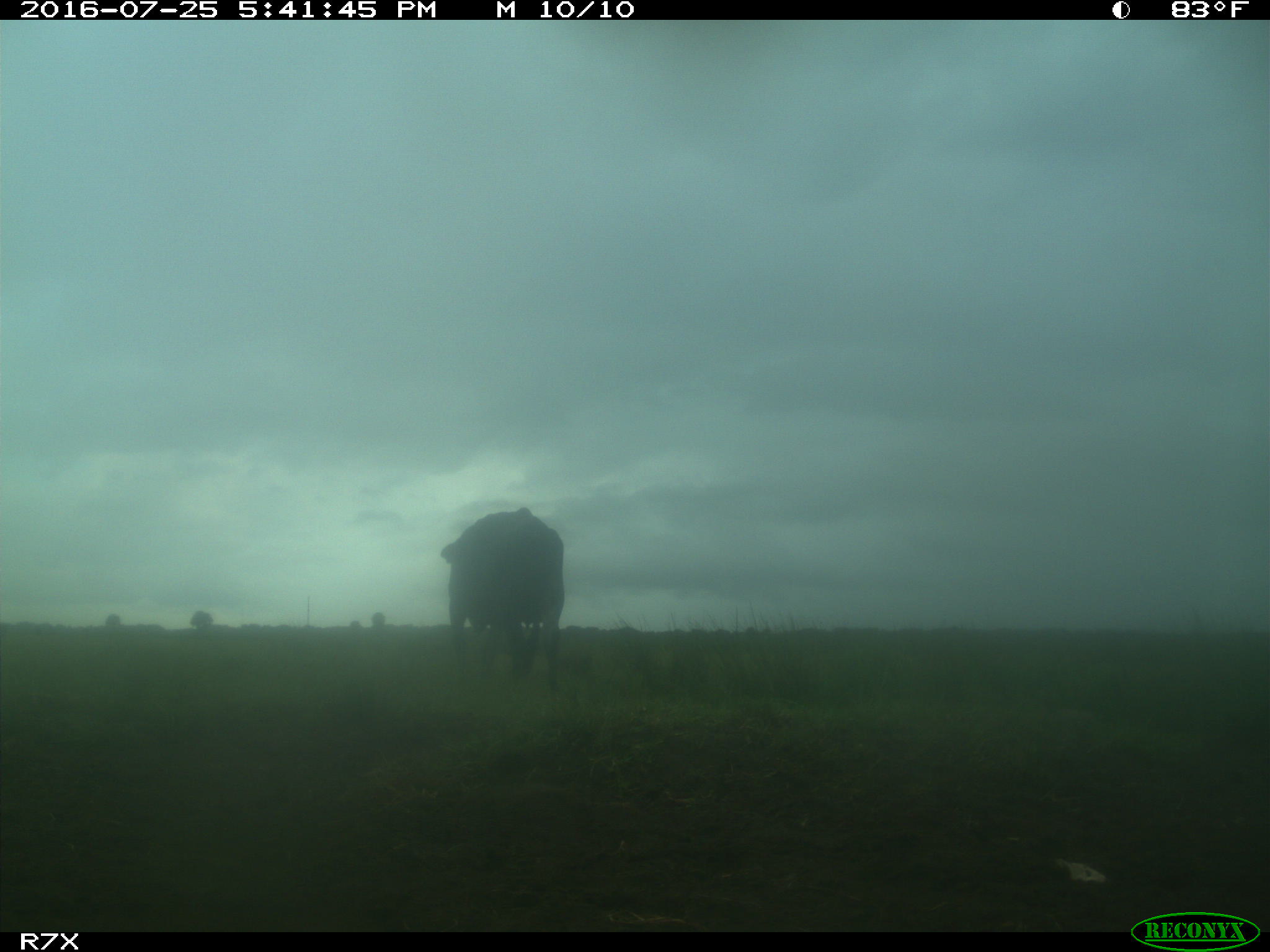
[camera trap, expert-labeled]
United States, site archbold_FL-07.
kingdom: Animalia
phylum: Chordata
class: Mammalia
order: Artiodactyla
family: Bovidae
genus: Bos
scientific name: Bos taurus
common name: domestic cow